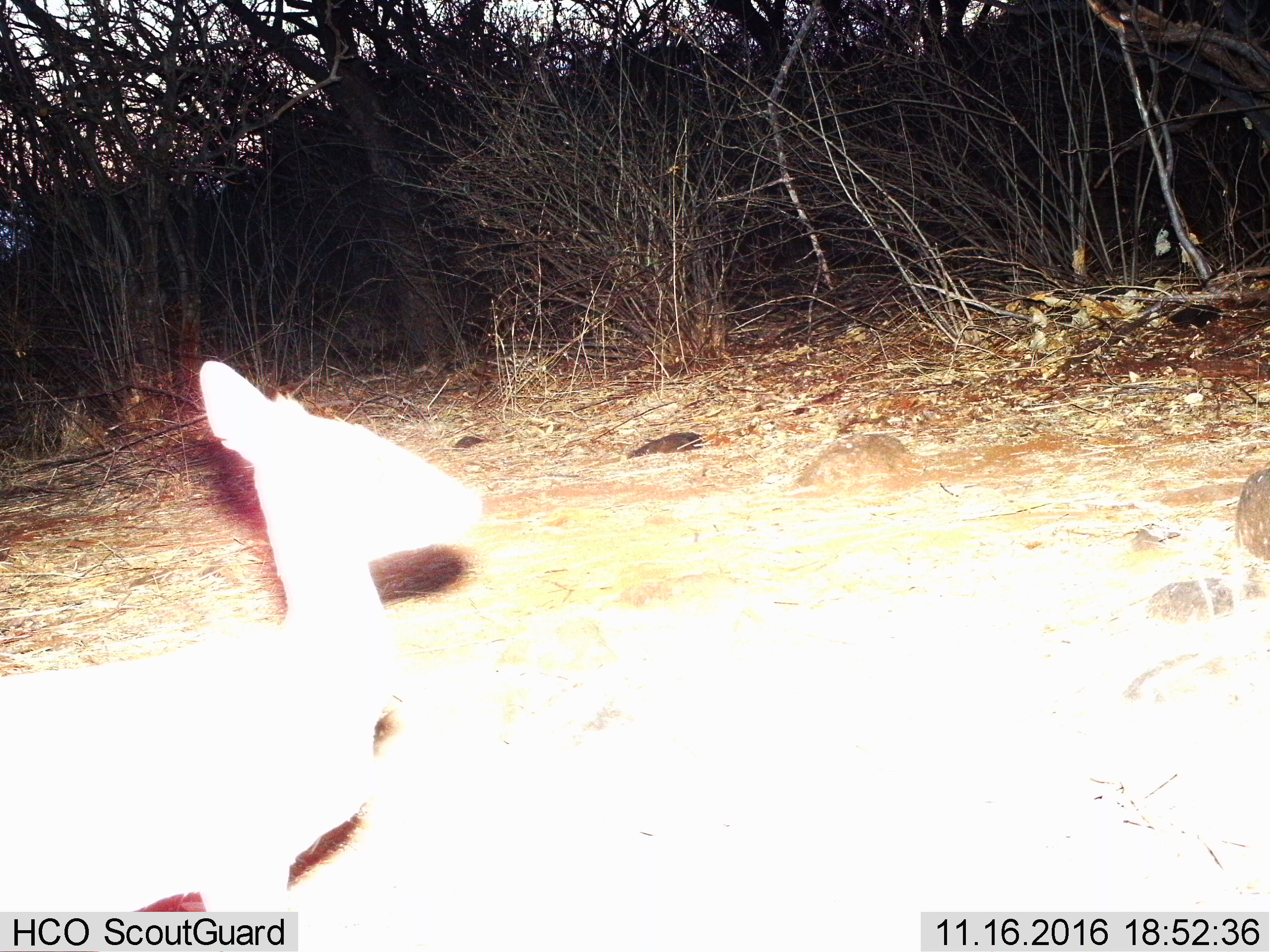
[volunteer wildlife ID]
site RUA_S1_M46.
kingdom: Animalia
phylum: Chordata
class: Mammalia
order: Artiodactyla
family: Bovidae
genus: Madoqua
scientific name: Madoqua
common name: dik-dik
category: dikdik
Dikdik (dik-dik) (Madoqua), count 1. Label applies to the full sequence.